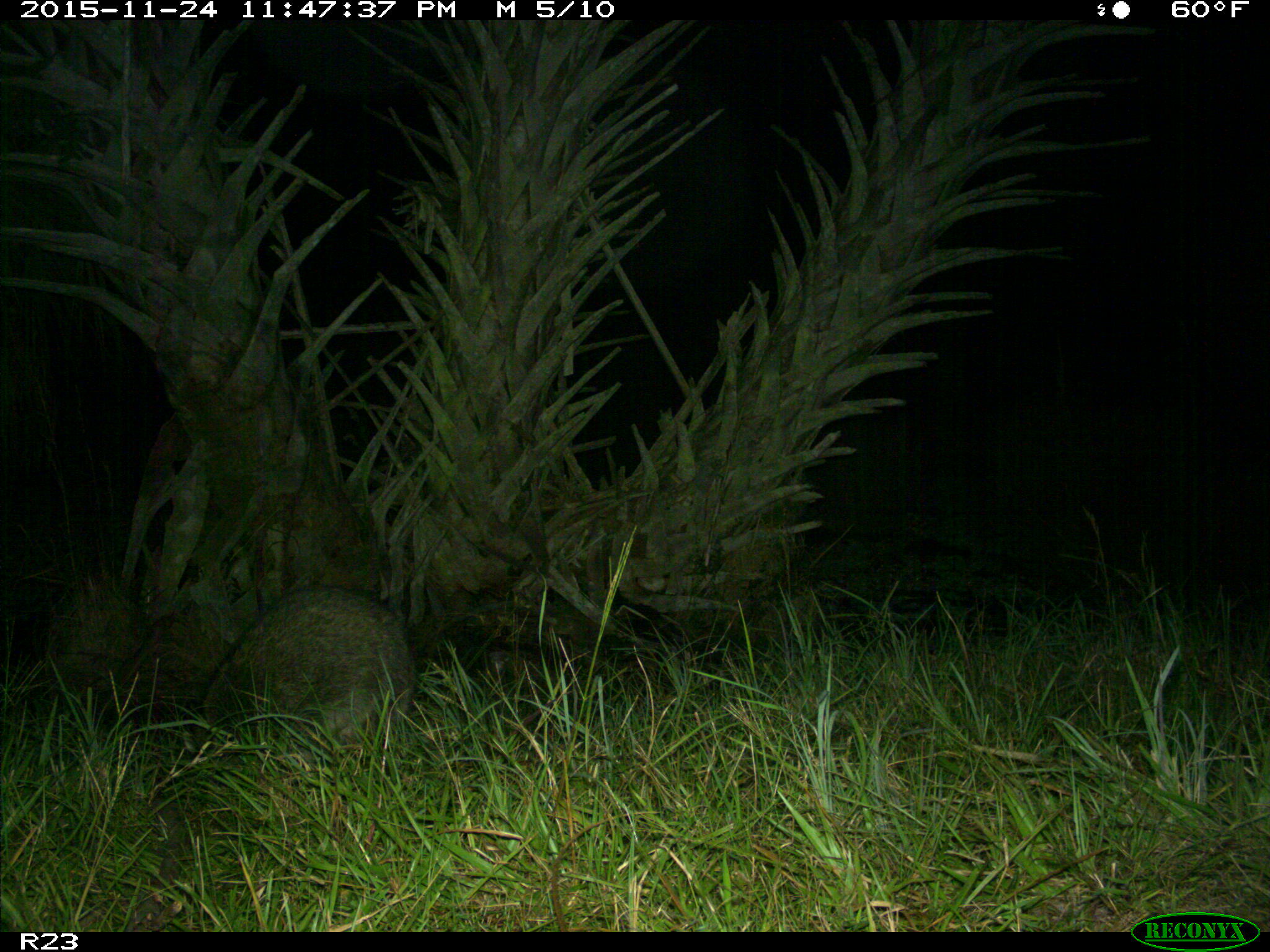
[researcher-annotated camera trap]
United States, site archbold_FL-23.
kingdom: Animalia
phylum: Chordata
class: Mammalia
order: Carnivora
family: Procyonidae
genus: Procyon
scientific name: Procyon lotor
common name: common raccoon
Procyon lotor (common raccoon).